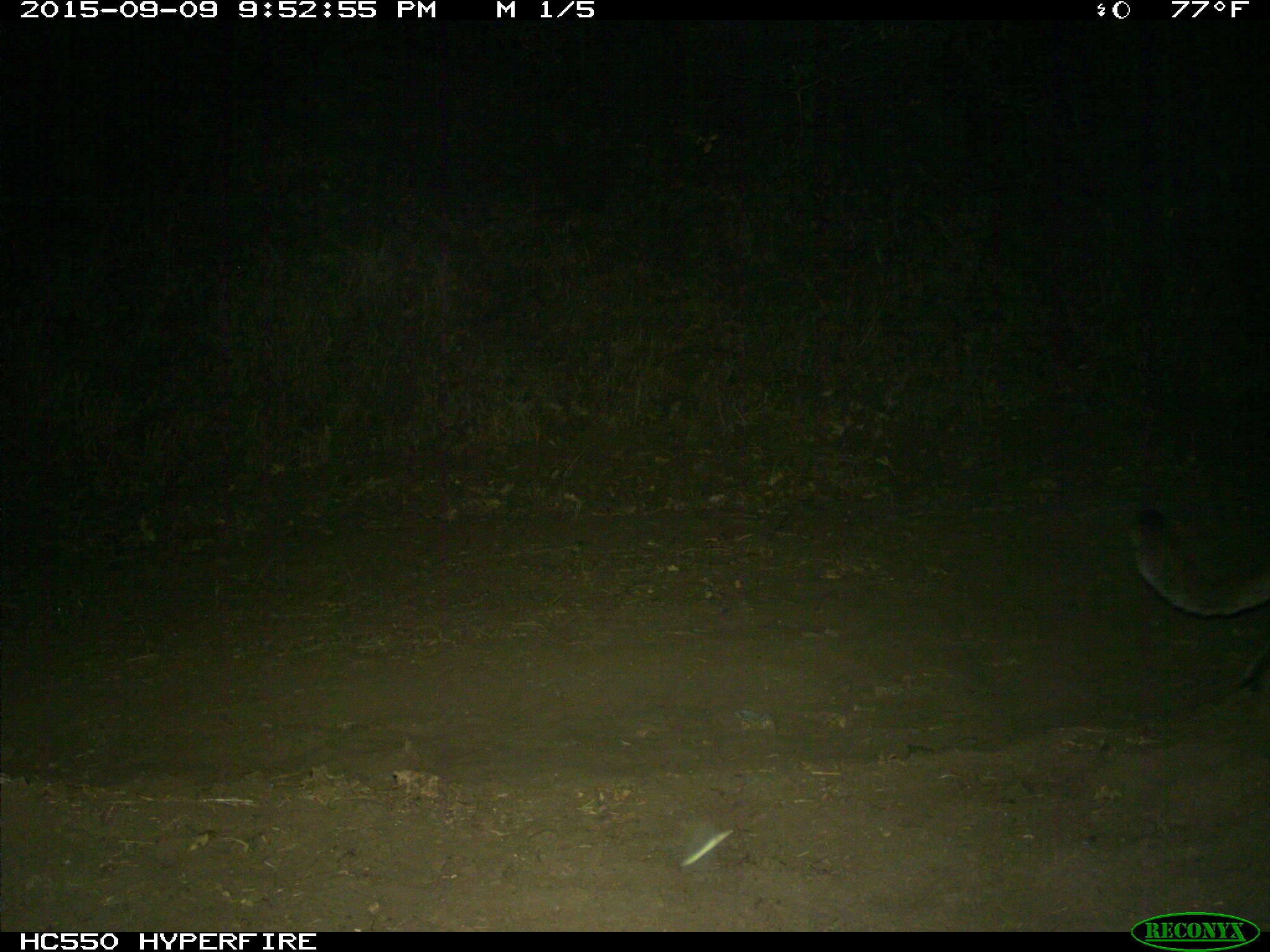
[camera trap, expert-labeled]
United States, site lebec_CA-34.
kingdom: Animalia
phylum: Chordata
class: Mammalia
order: Carnivora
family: Felidae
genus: Puma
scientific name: Puma concolor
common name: mountain lion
Puma concolor (mountain lion).